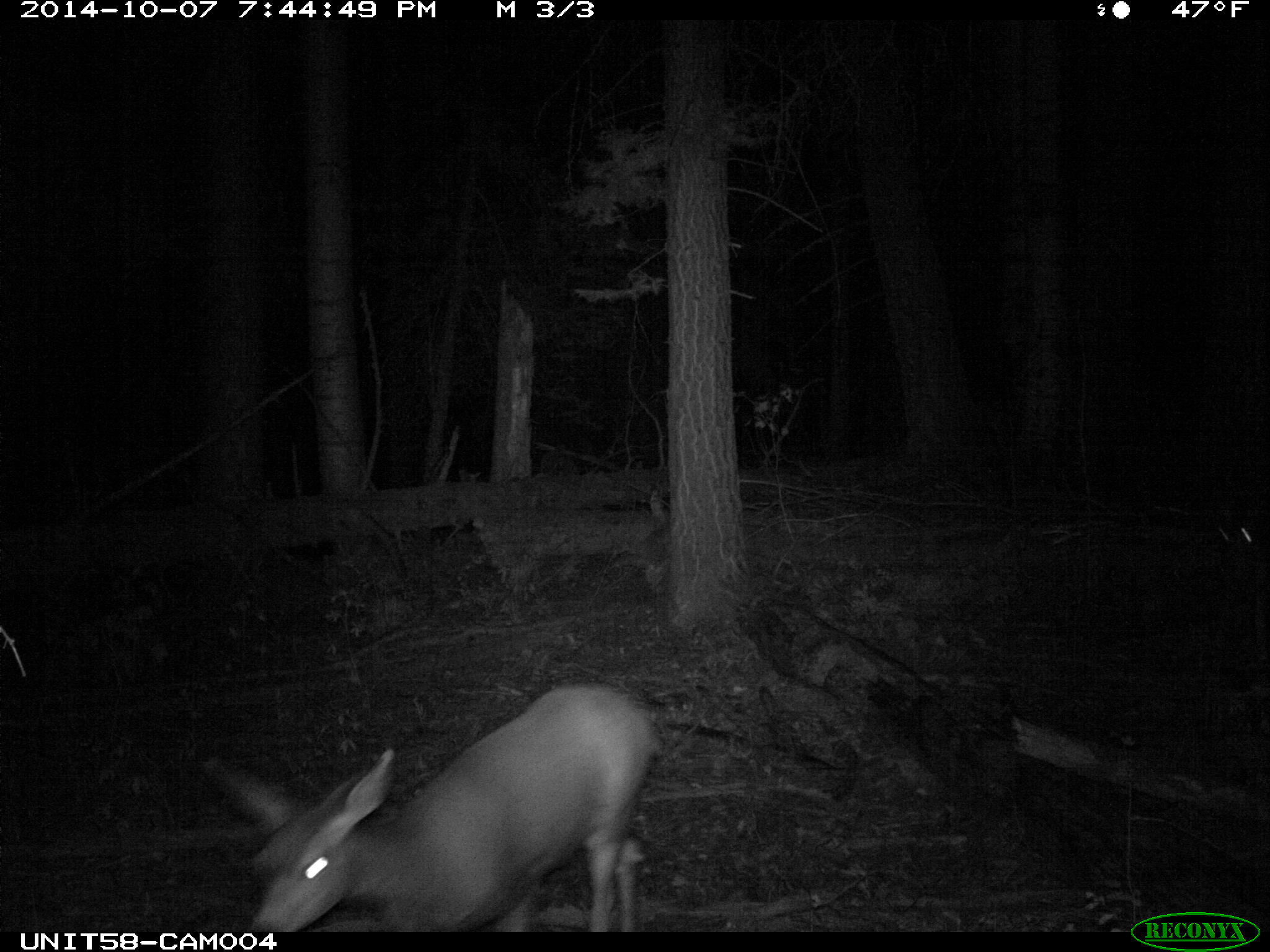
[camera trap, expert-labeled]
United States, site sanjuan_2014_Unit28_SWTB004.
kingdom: Animalia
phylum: Chordata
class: Mammalia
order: Artiodactyla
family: Cervidae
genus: Odocoileus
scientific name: Odocoileus hemionus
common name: mule deer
Odocoileus hemionus (mule deer).